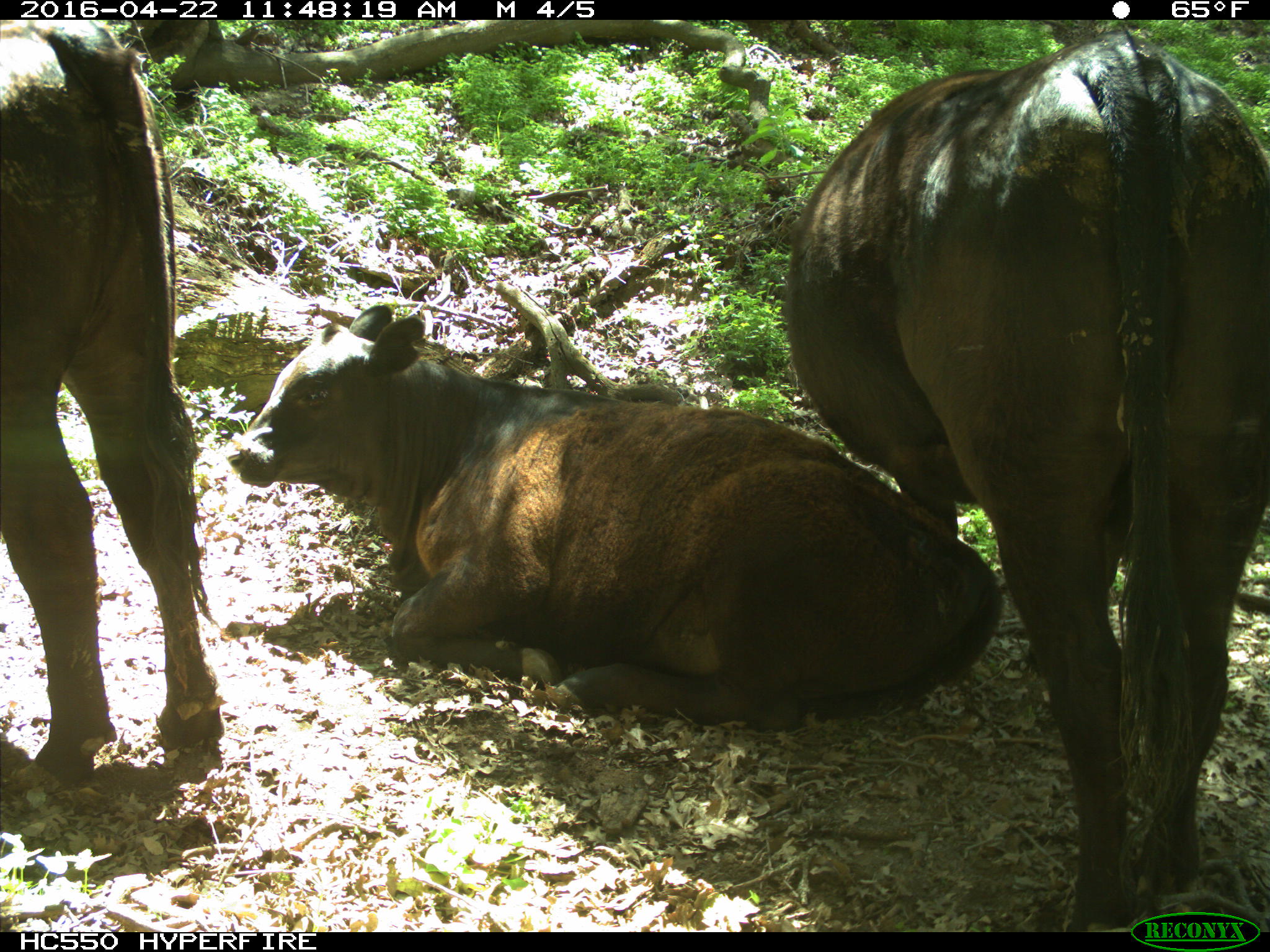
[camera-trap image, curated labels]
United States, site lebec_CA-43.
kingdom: Animalia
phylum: Chordata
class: Mammalia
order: Artiodactyla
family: Bovidae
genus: Bos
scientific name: Bos taurus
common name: domestic cow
Bos taurus (domestic cow).